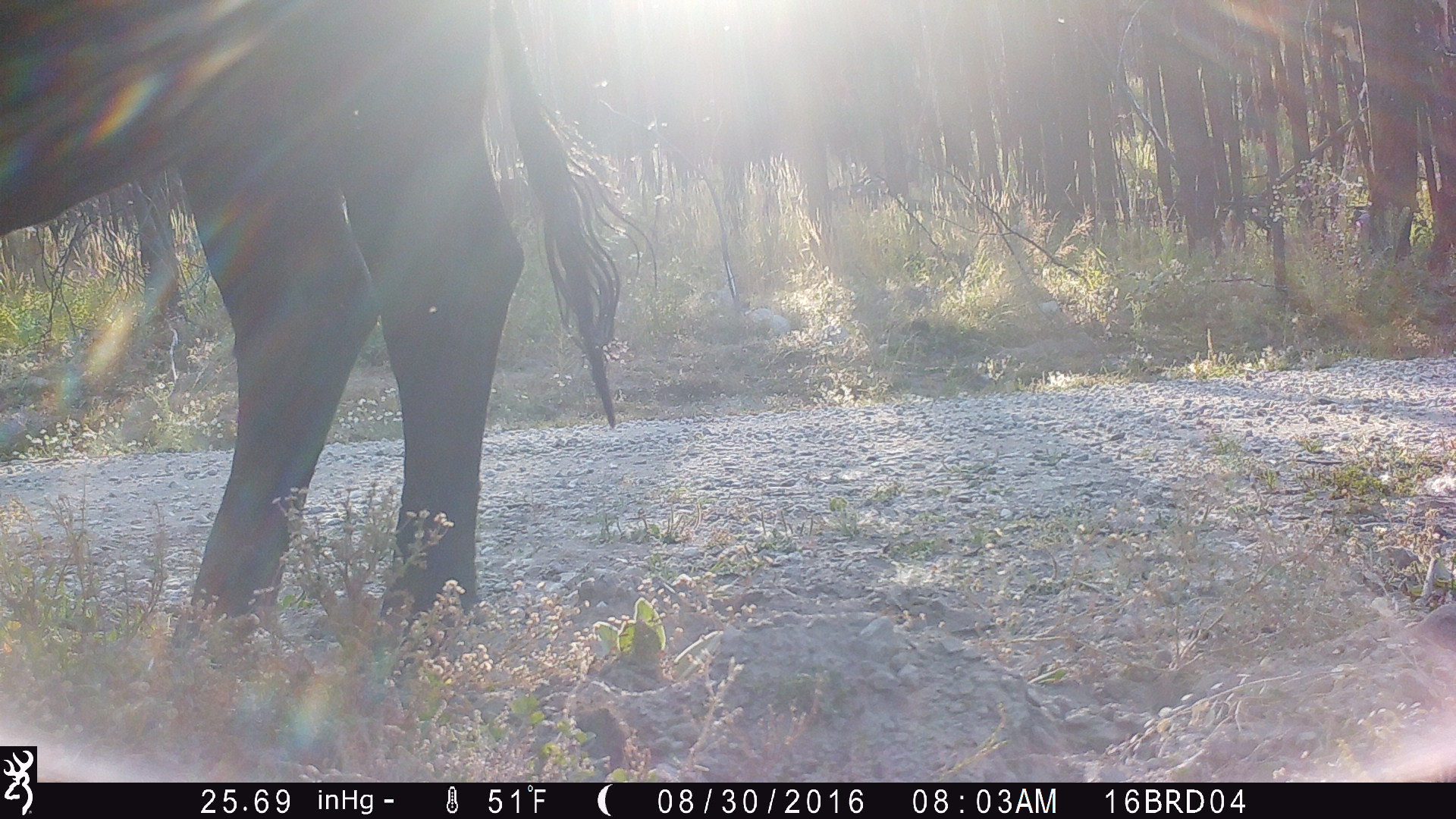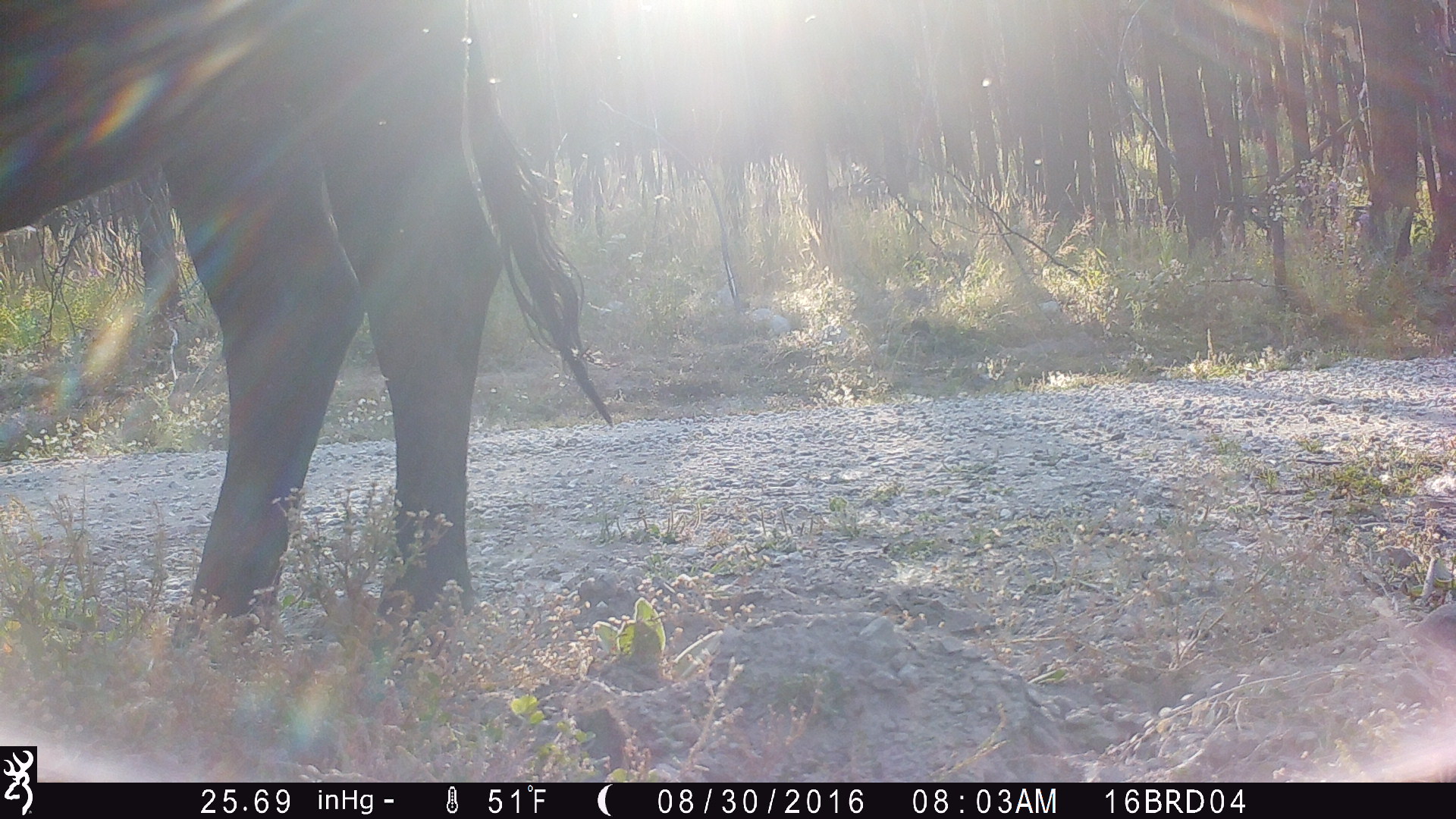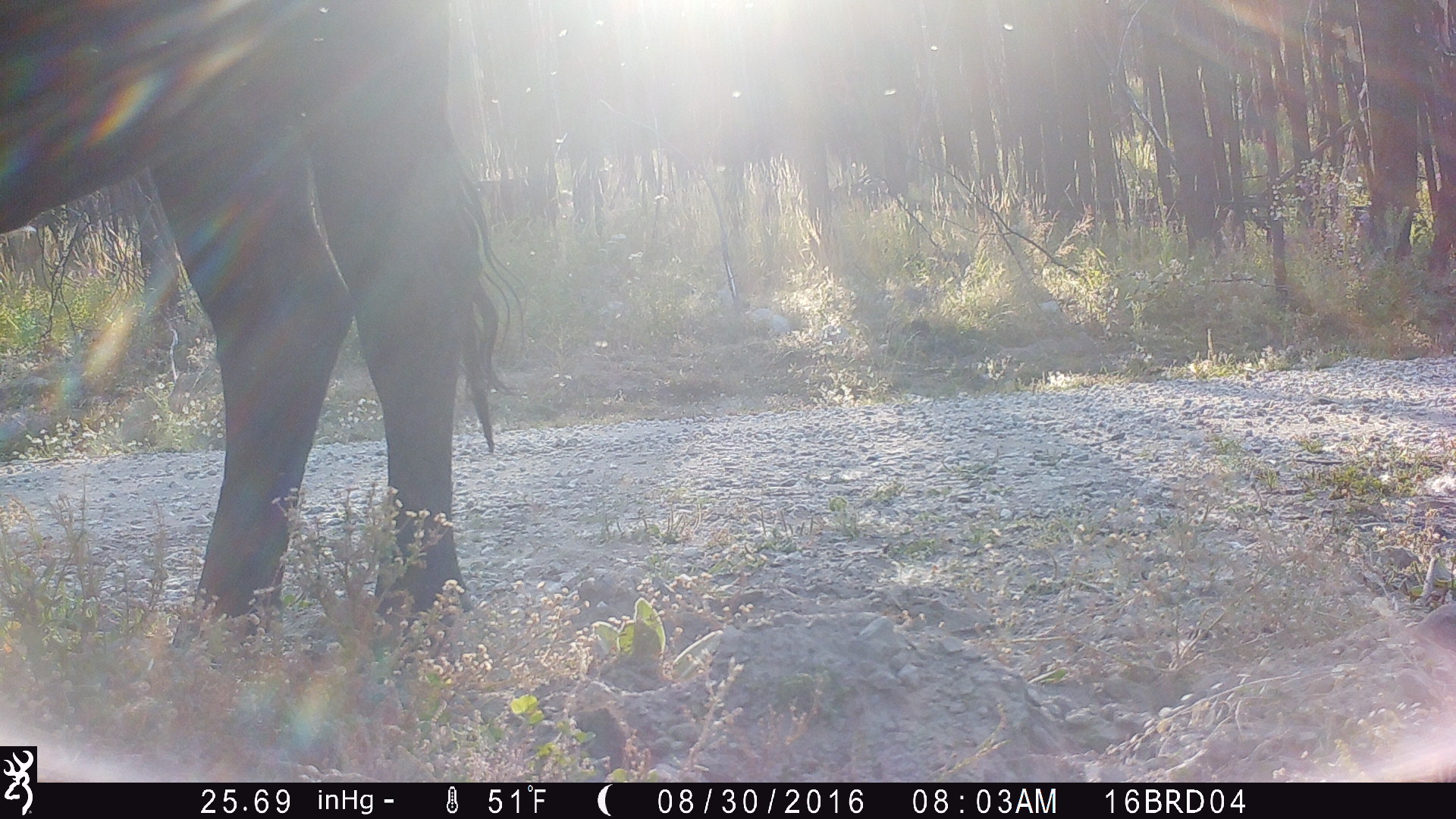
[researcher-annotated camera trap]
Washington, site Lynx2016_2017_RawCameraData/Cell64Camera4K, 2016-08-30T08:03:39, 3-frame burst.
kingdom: Animalia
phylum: Chordata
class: Mammalia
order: Artiodactyla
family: Bovidae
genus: Bos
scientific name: Bos taurus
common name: domestic cattle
Domestic cattle (Bos taurus). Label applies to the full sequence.